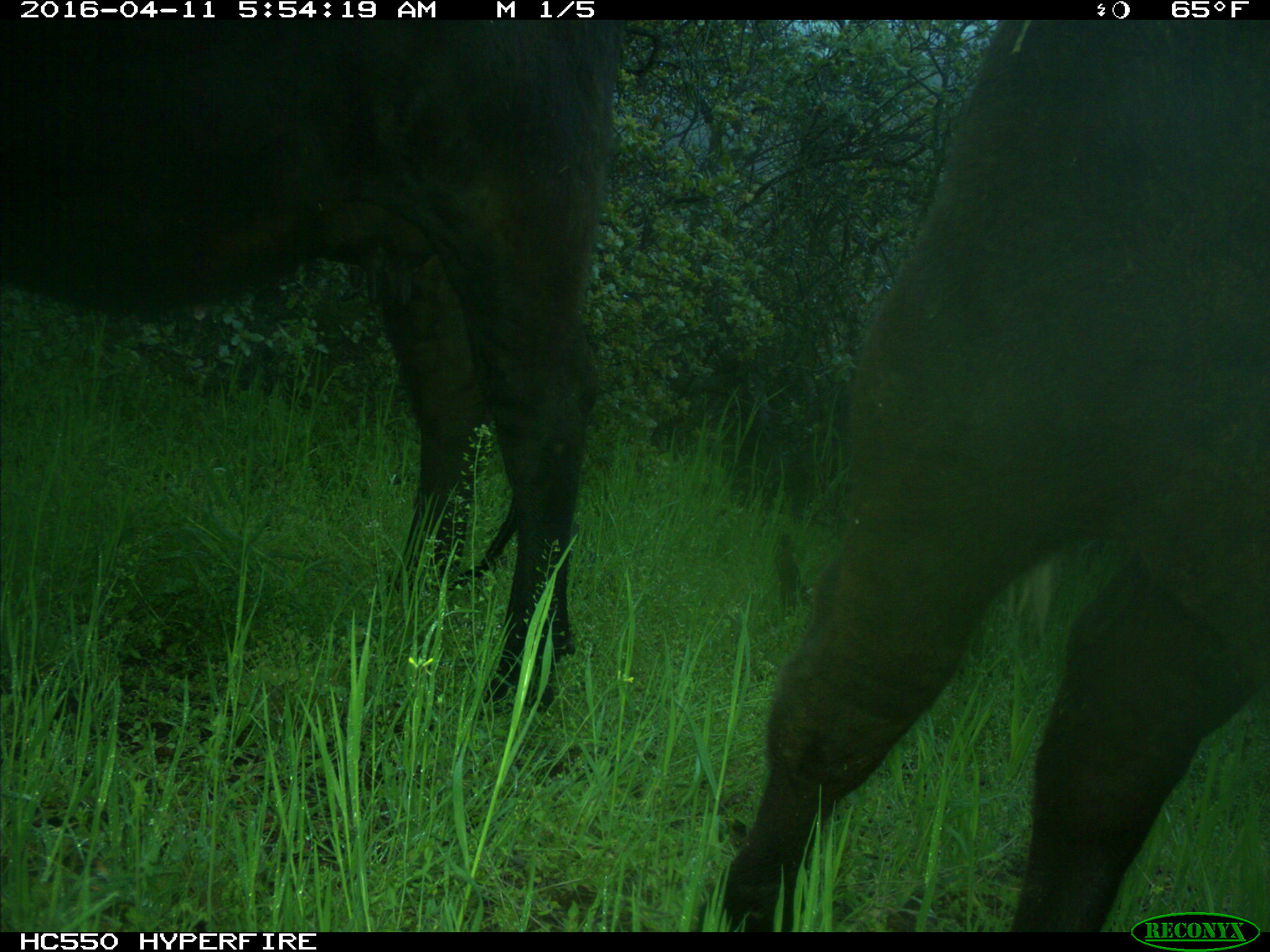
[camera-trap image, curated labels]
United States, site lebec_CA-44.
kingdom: Animalia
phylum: Chordata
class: Mammalia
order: Artiodactyla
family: Bovidae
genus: Bos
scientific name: Bos taurus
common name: domestic cow